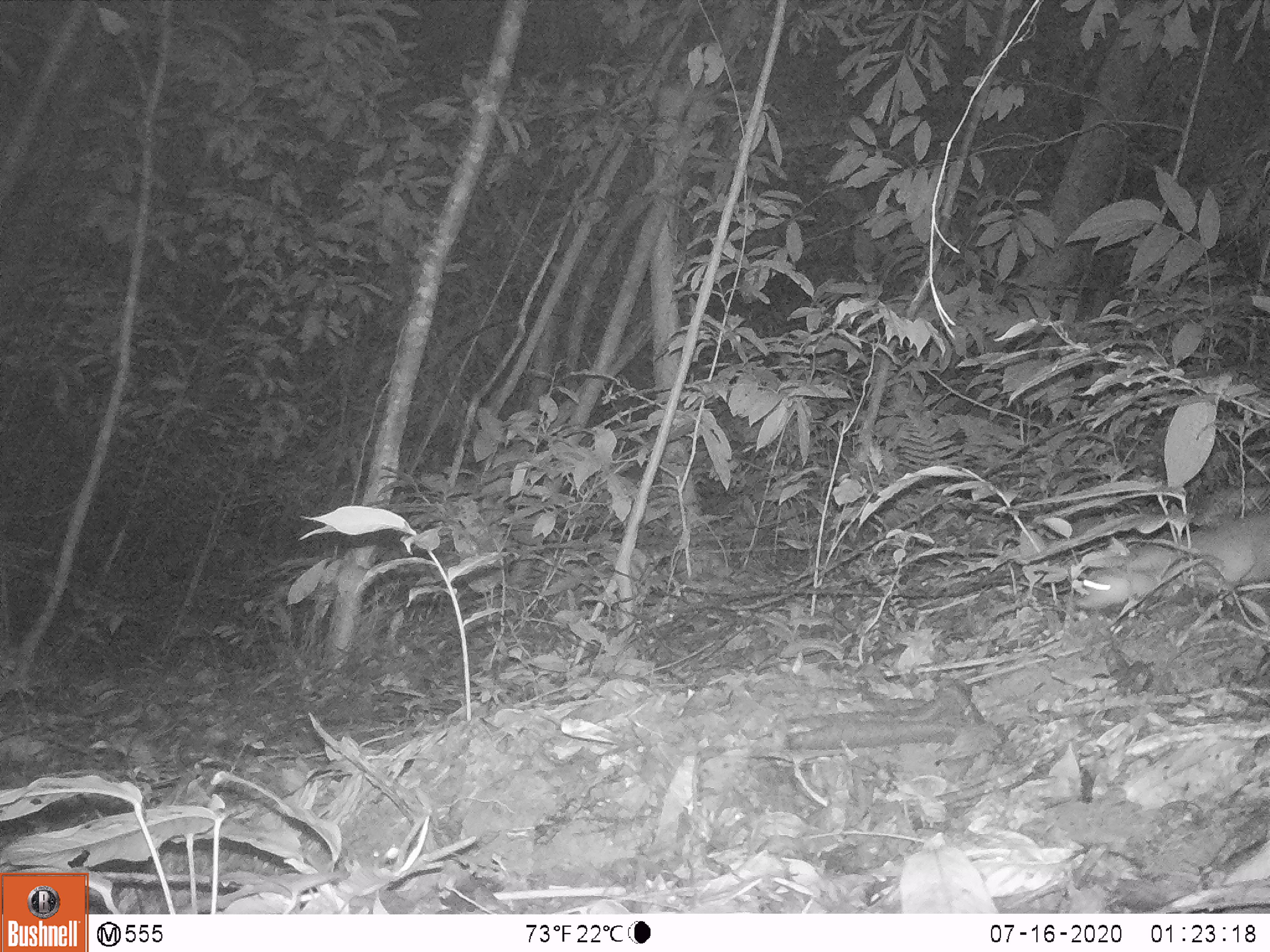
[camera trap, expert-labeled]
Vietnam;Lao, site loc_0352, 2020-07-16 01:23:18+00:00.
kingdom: Animalia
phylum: Chordata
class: Mammalia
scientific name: Mammalia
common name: mammal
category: unidentified small mammal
Unidentified small mammal (mammal) (Mammalia). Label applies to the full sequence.